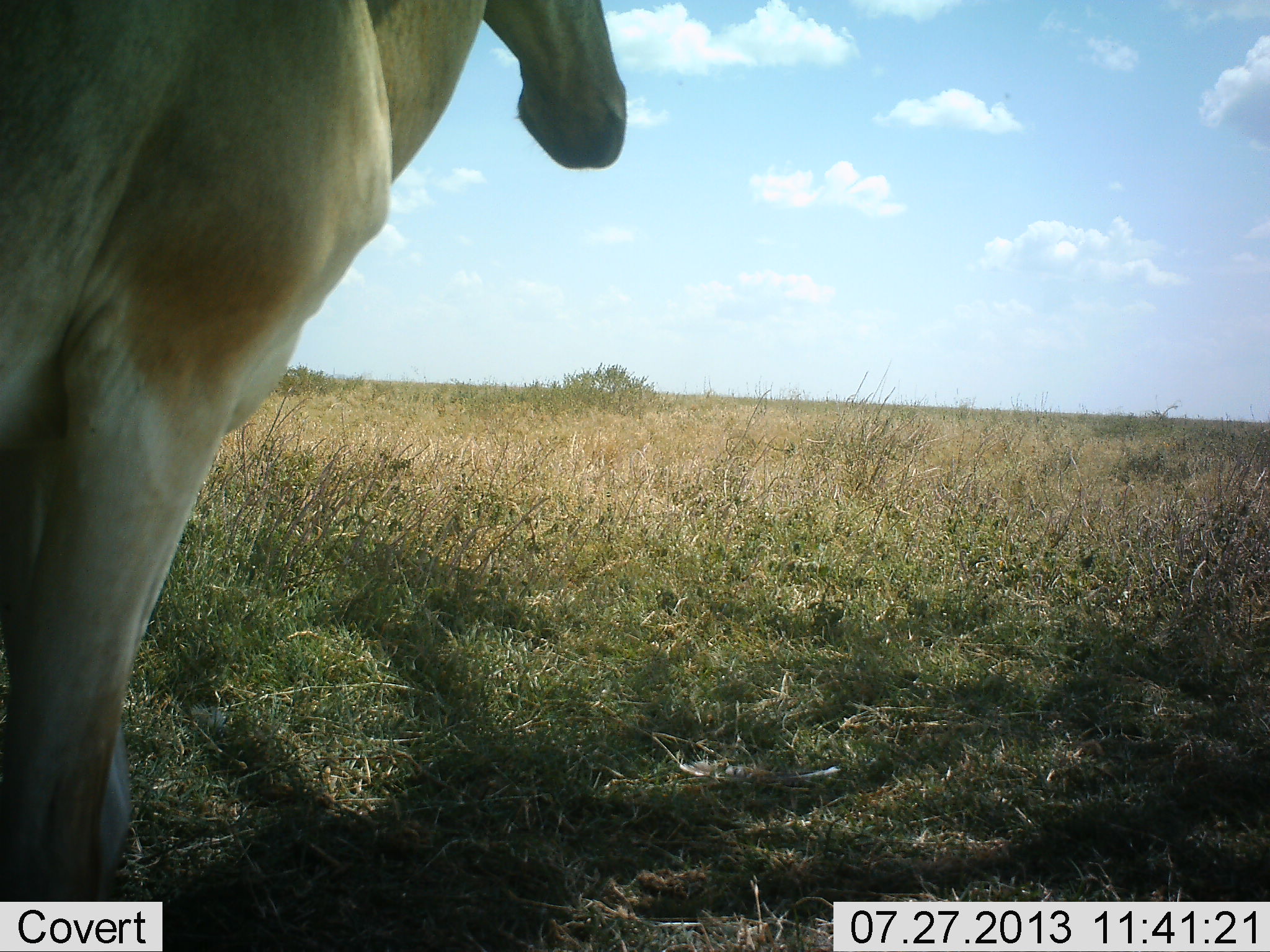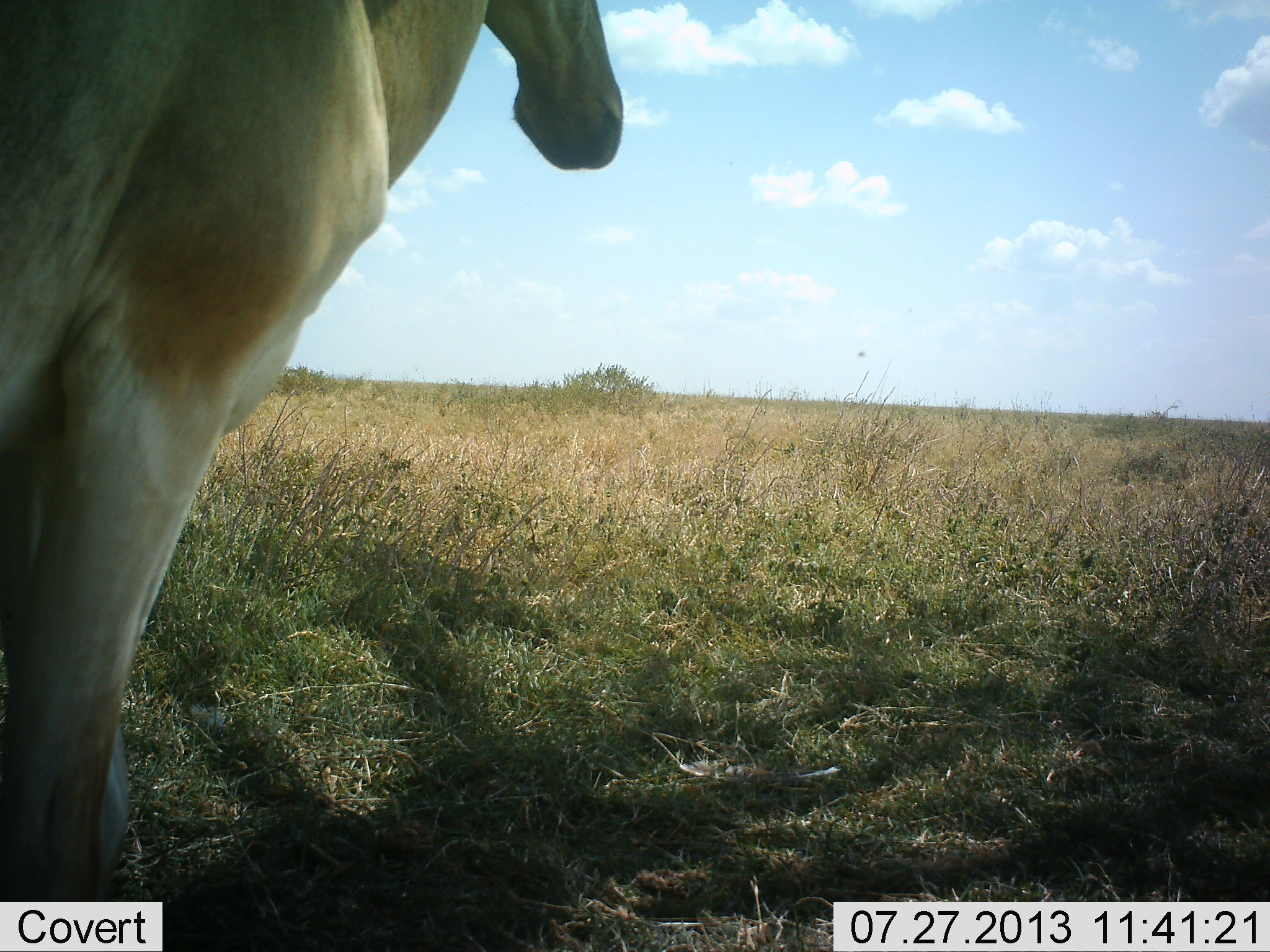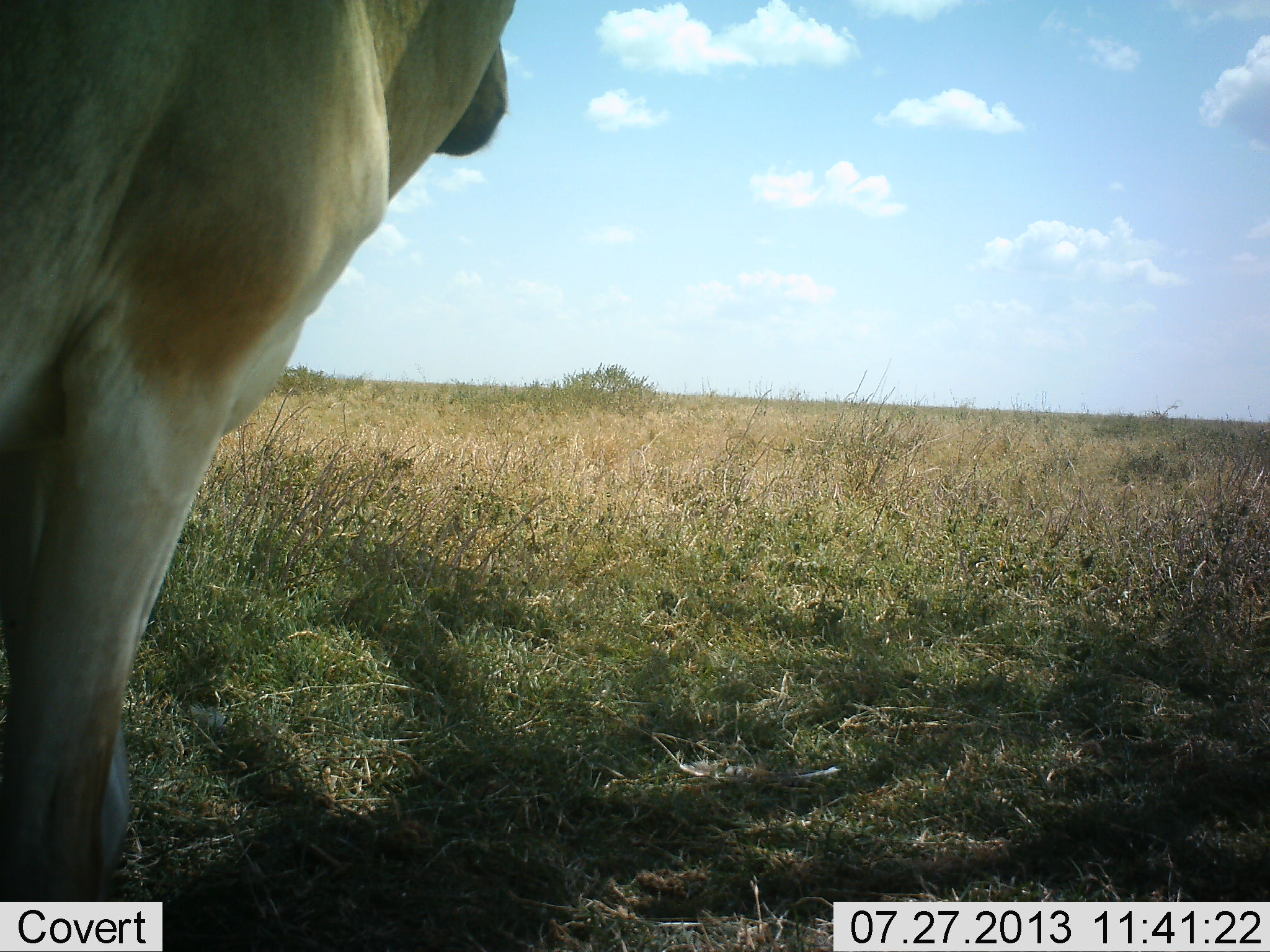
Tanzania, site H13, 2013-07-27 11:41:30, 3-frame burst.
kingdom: Animalia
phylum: Chordata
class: Mammalia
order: Artiodactyla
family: Bovidae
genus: Alcelaphus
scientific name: Alcelaphus buselaphus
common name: hartebeest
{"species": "hartebeest (Alcelaphus buselaphus)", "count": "1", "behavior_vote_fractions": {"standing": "100%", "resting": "0%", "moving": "4%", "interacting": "0%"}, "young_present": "0%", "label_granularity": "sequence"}